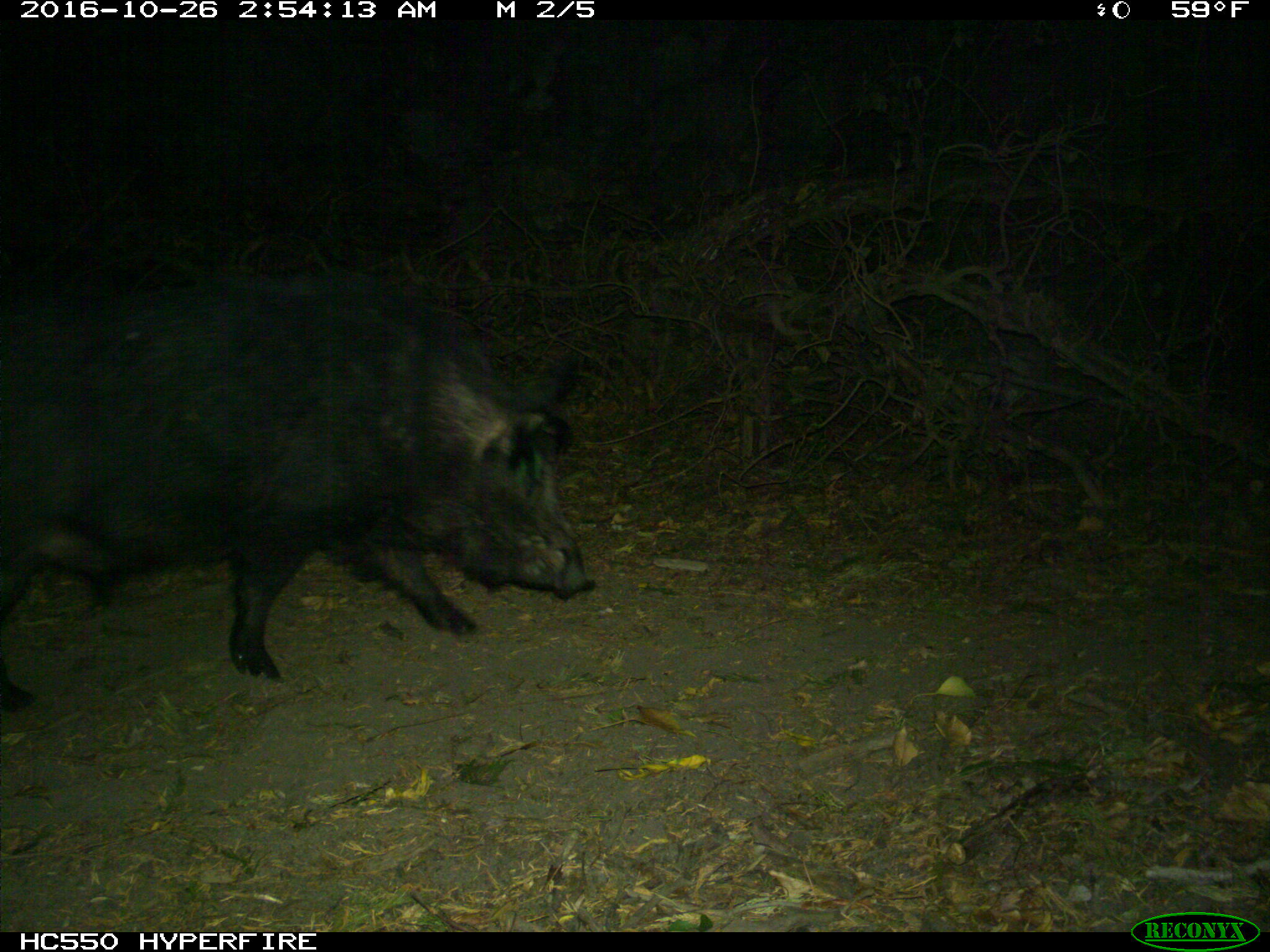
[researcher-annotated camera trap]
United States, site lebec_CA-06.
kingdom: Animalia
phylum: Chordata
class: Mammalia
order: Artiodactyla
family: Suidae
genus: Sus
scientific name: Sus scrofa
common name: wild boar